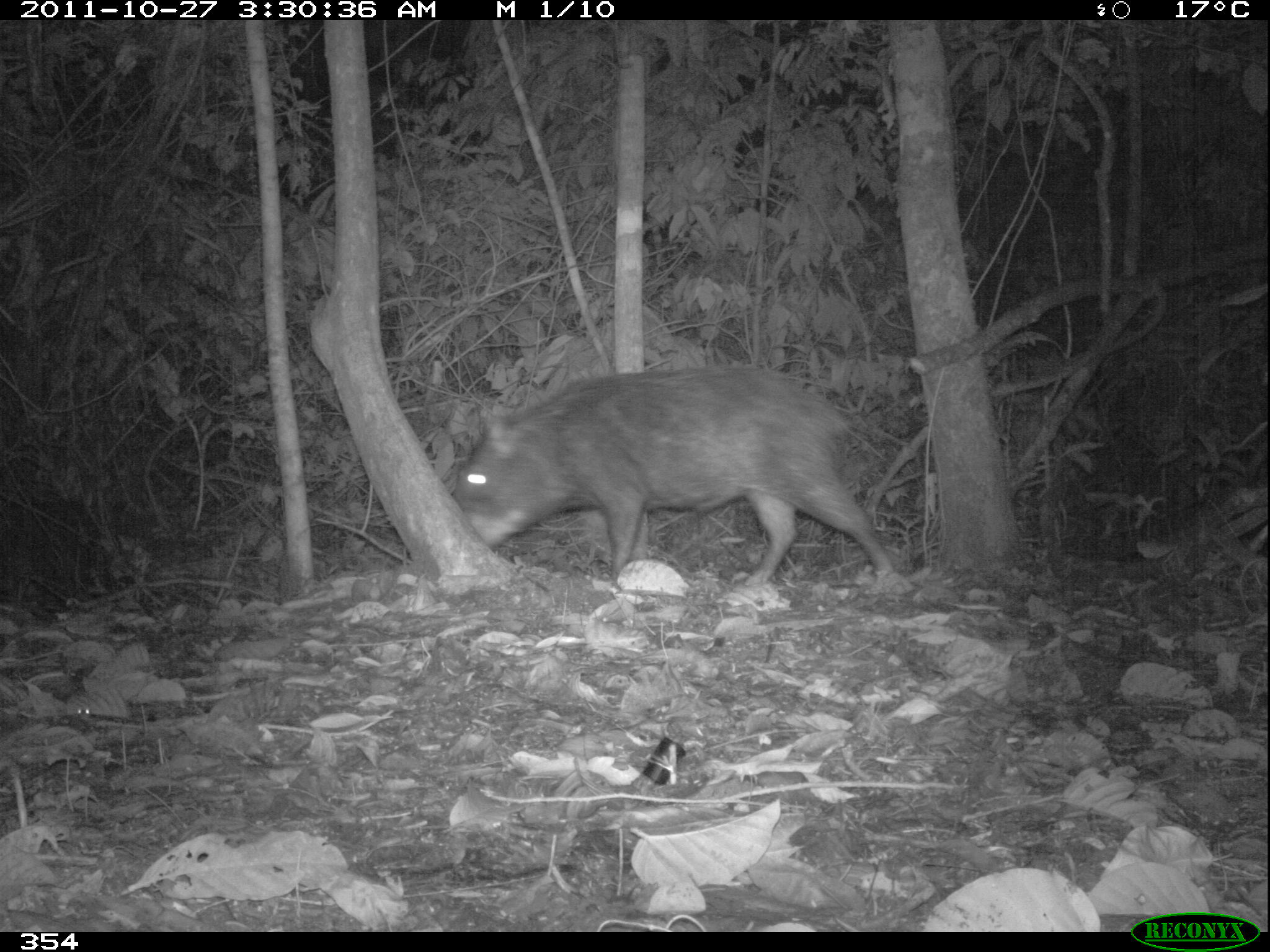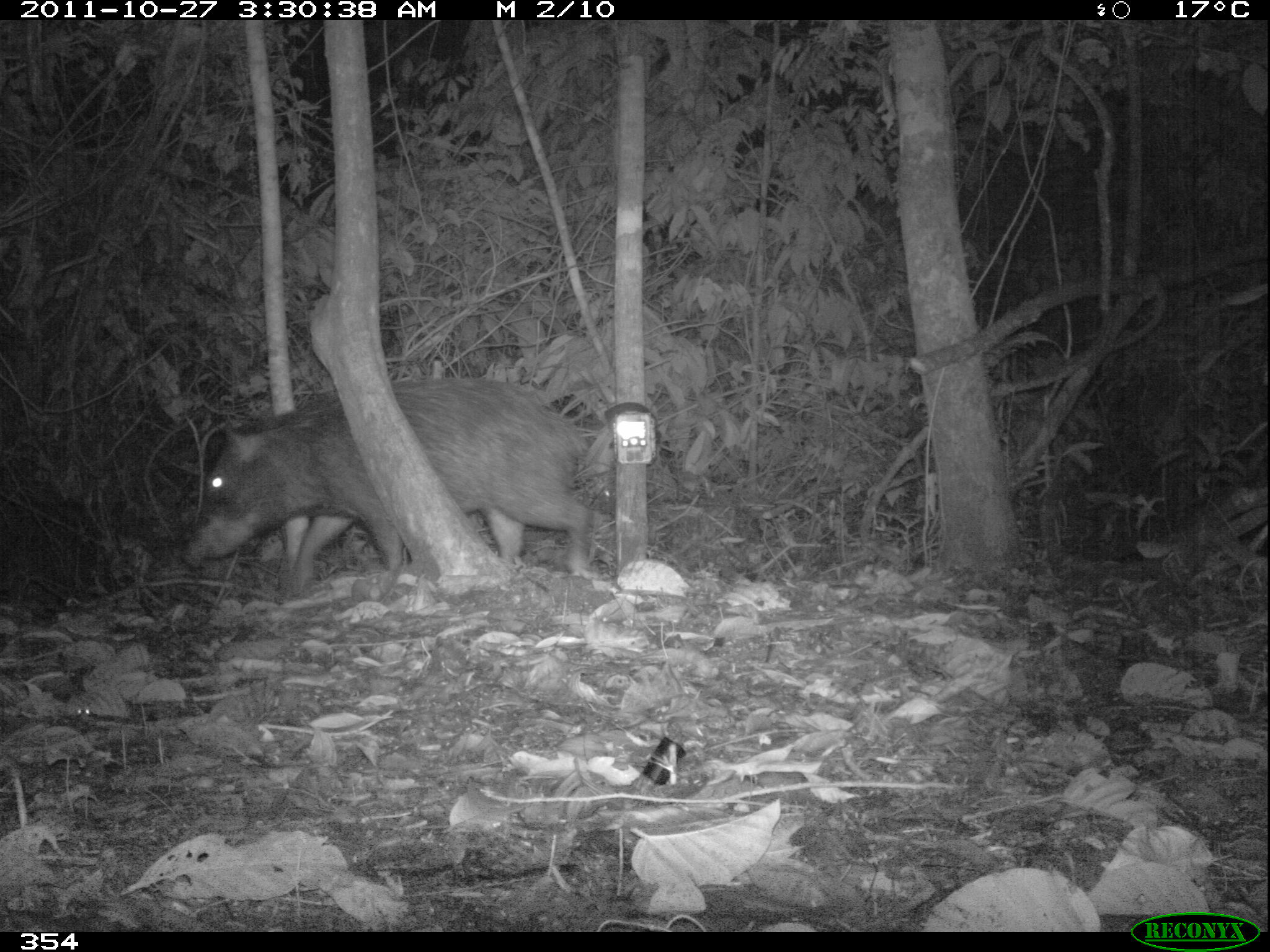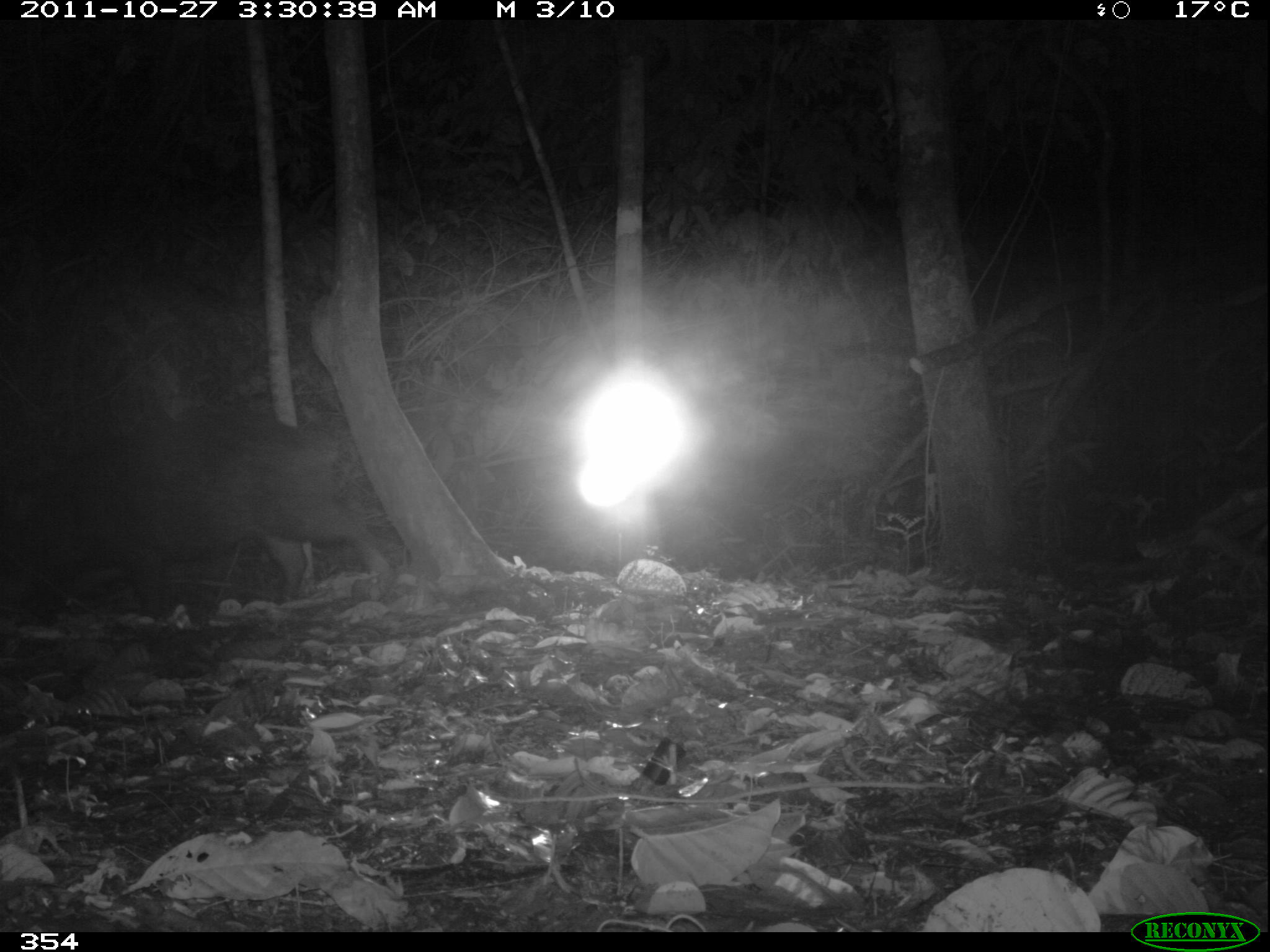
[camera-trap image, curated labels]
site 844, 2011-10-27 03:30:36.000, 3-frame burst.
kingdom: Animalia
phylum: Chordata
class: Mammalia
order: Artiodactyla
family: Tayassuidae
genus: Tayassu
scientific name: Tayassu pecari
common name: white-lipped peccary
Tayassu pecari (white-lipped peccary).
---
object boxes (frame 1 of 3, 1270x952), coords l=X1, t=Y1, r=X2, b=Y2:
tayassu pecari: l=450, t=359, r=895, b=585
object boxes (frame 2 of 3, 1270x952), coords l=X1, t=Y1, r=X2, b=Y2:
tayassu pecari: l=177, t=374, r=593, b=593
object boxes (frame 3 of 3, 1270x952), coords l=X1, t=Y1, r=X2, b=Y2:
tayassu pecari: l=8, t=407, r=388, b=625